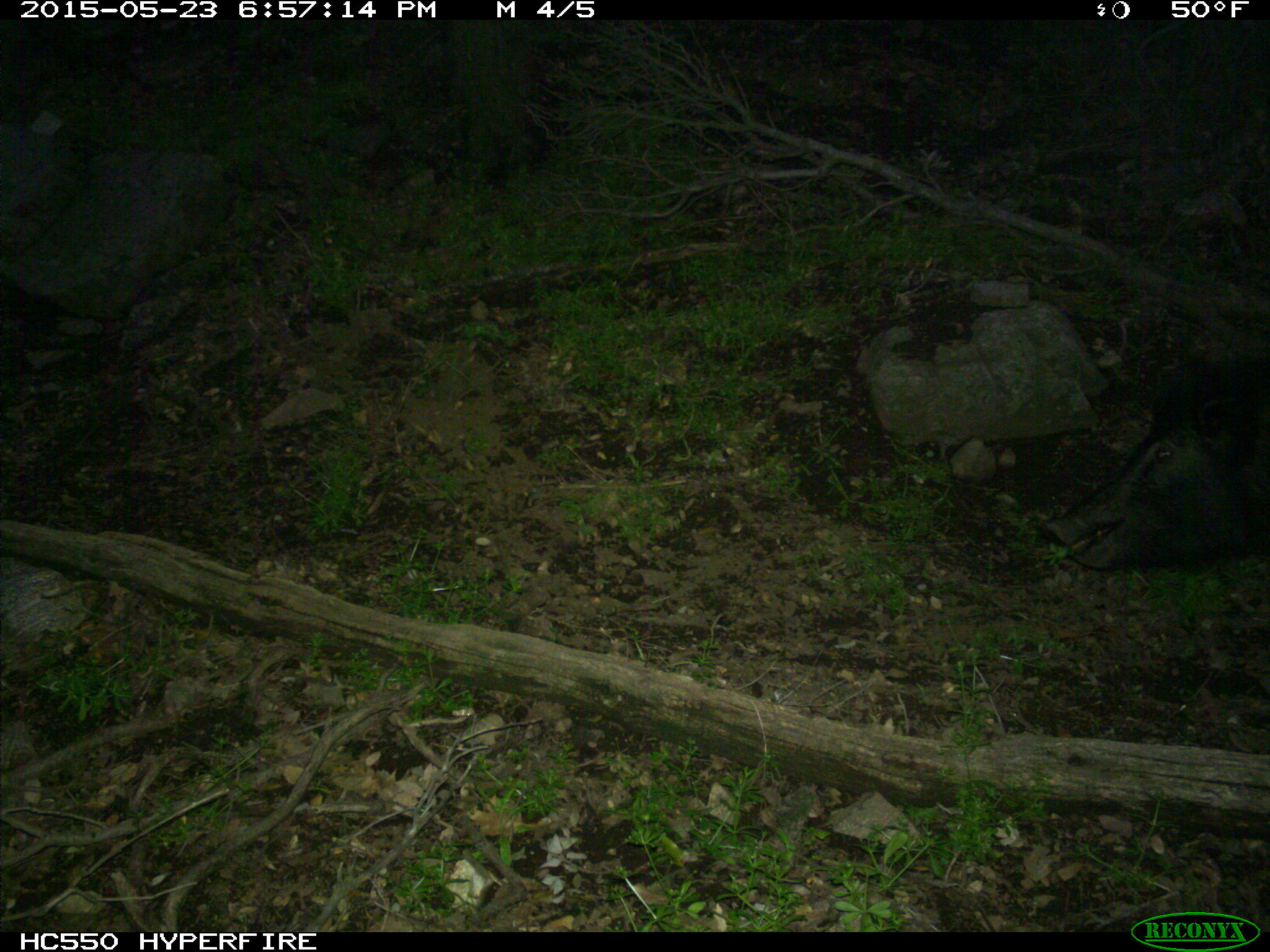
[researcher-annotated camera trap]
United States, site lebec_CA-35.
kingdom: Animalia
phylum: Chordata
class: Mammalia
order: Artiodactyla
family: Suidae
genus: Sus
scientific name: Sus scrofa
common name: wild boar